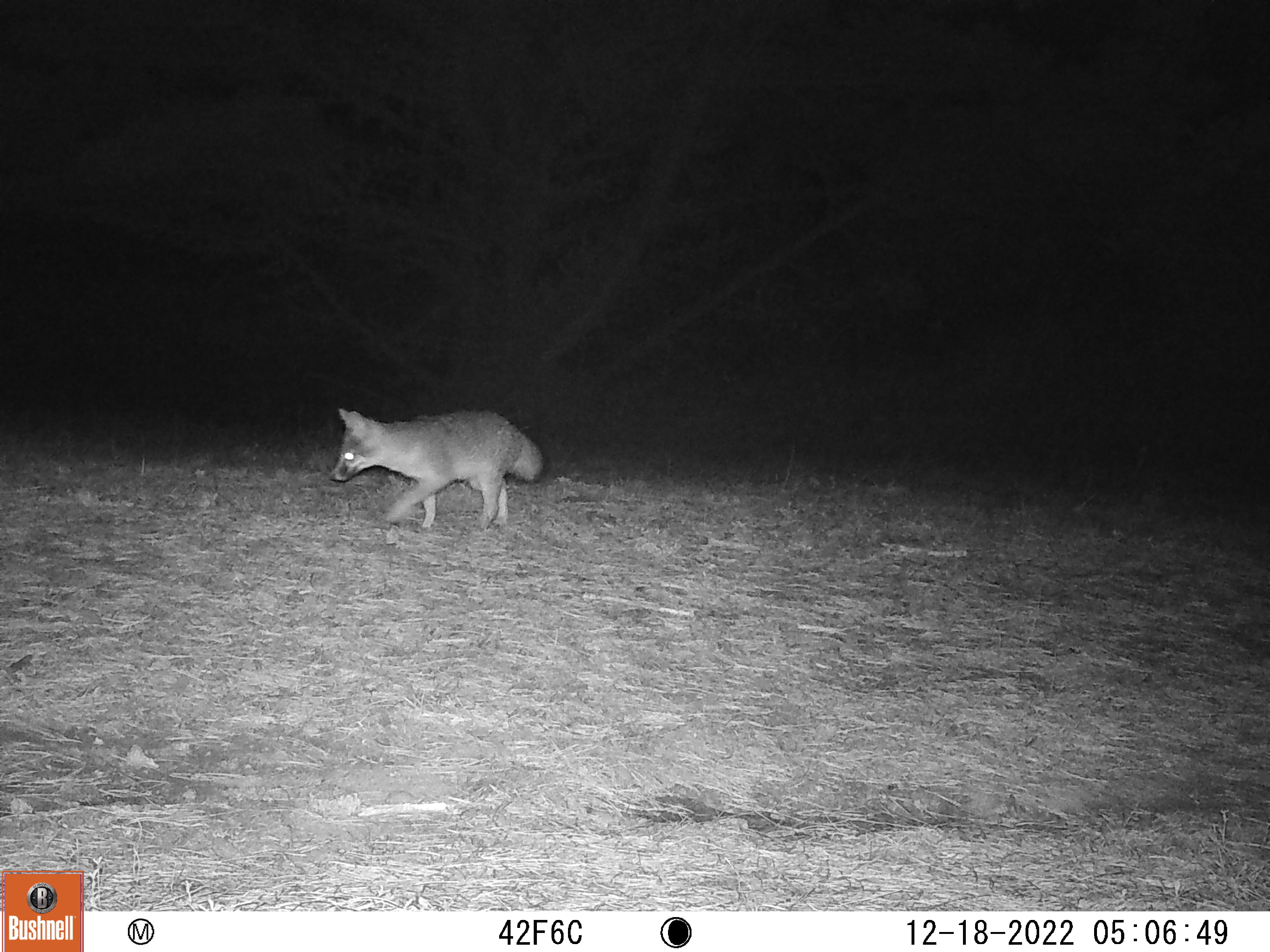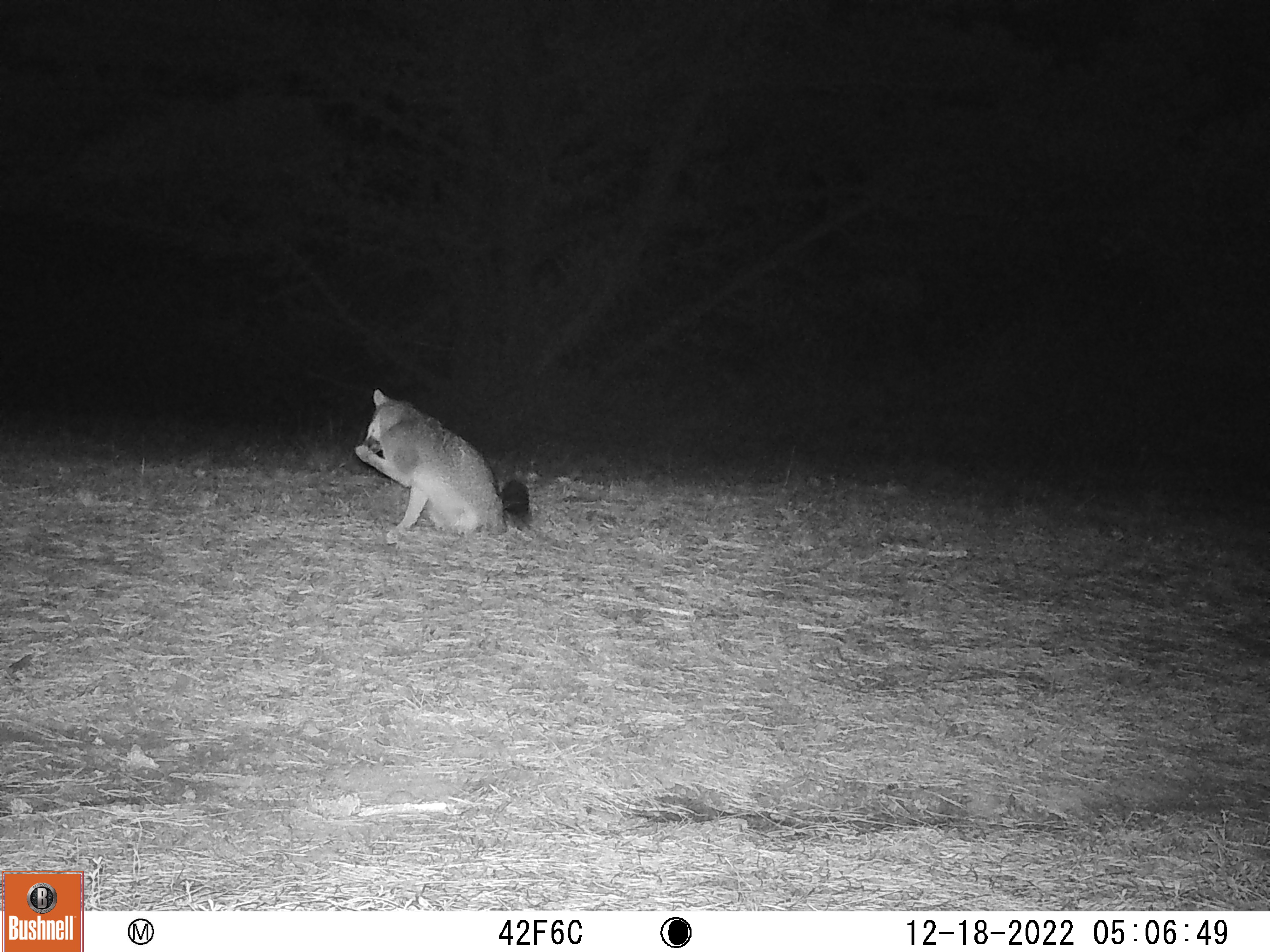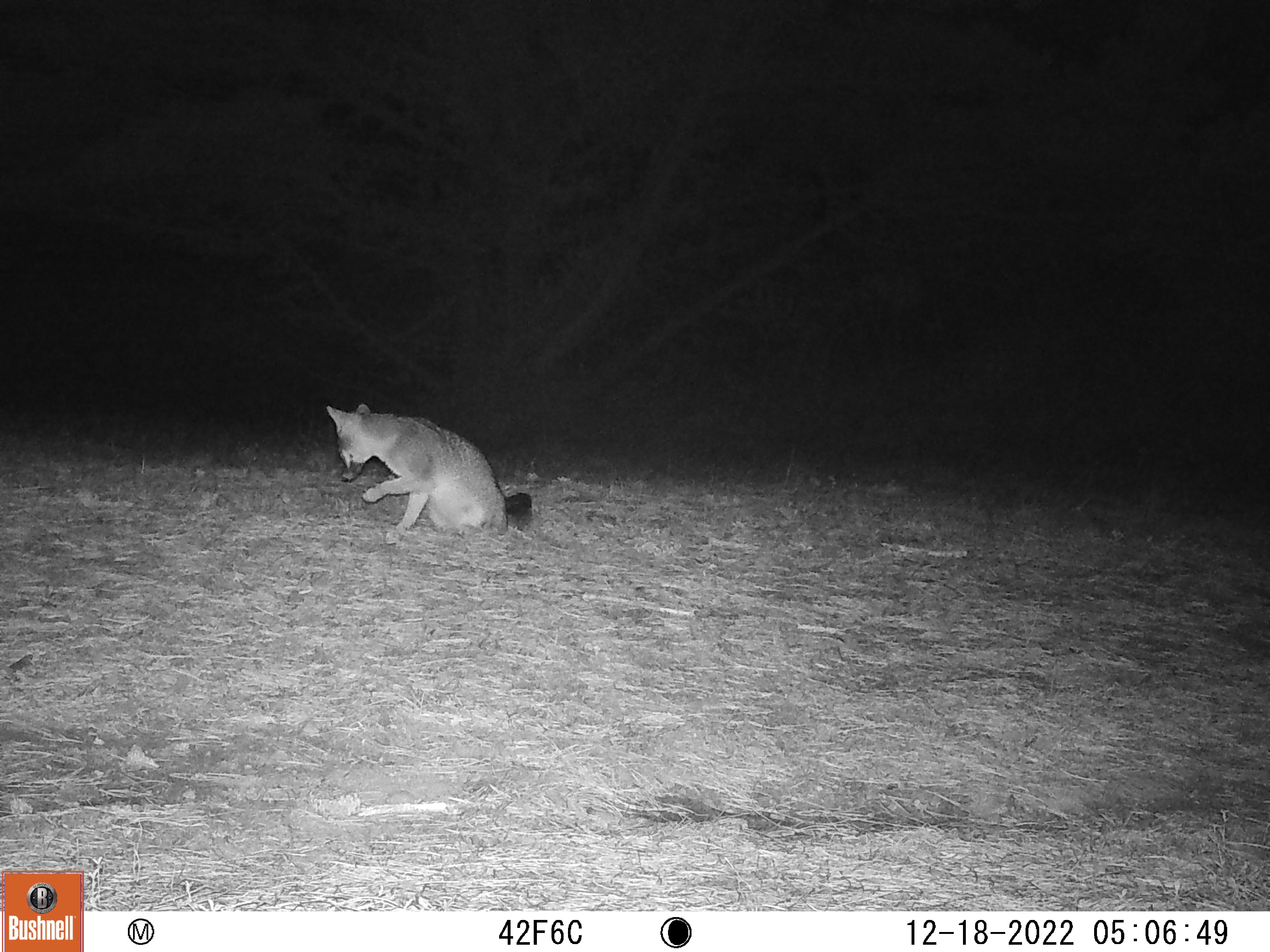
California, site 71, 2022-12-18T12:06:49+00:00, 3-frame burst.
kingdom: Animalia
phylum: Chordata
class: Mammalia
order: Carnivora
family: Canidae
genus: Urocyon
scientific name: Urocyon cinereoargenteus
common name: gray fox